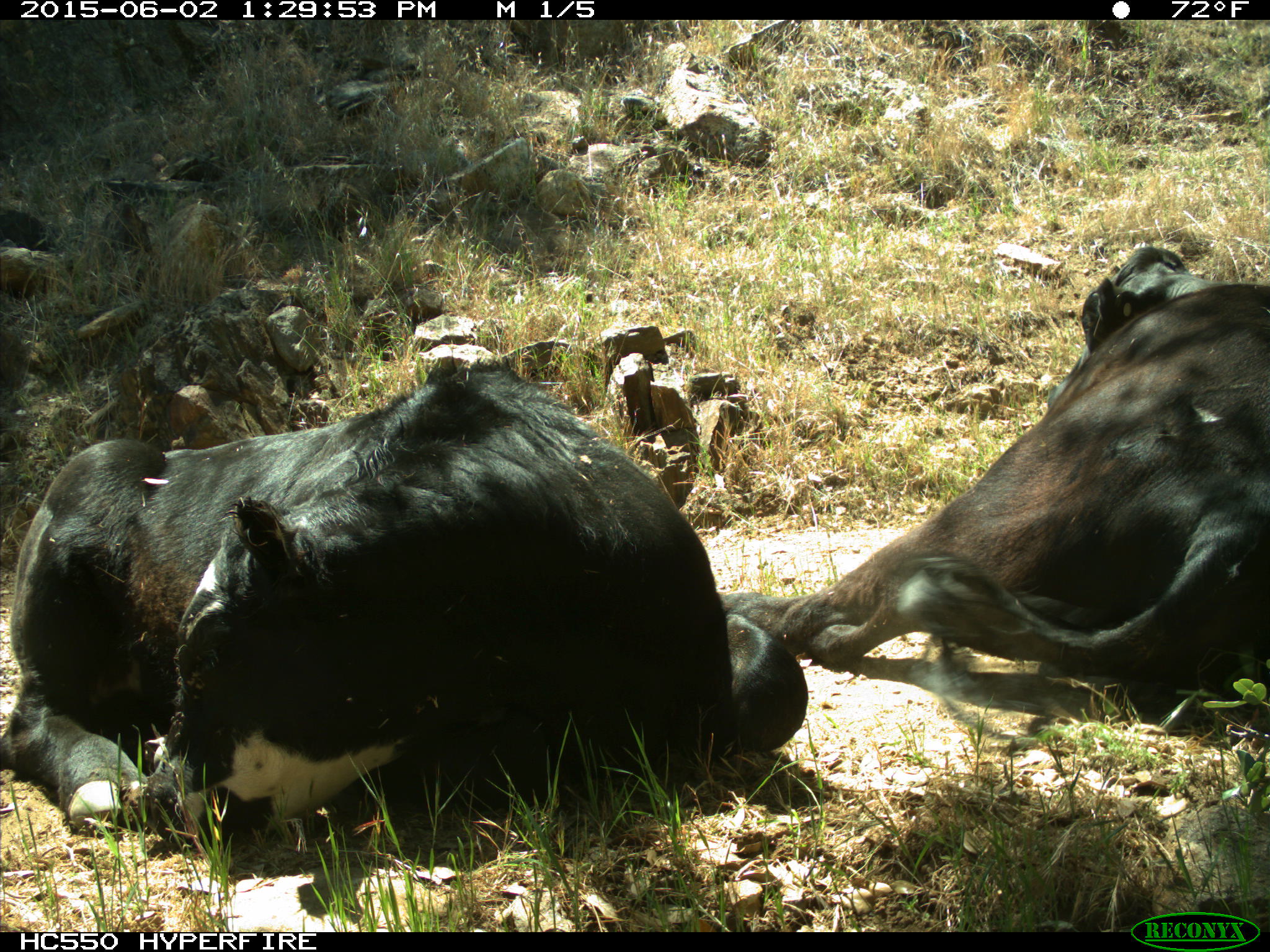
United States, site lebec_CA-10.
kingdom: Animalia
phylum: Chordata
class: Mammalia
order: Artiodactyla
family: Bovidae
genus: Bos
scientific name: Bos taurus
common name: domestic cow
Bos taurus (domestic cow).